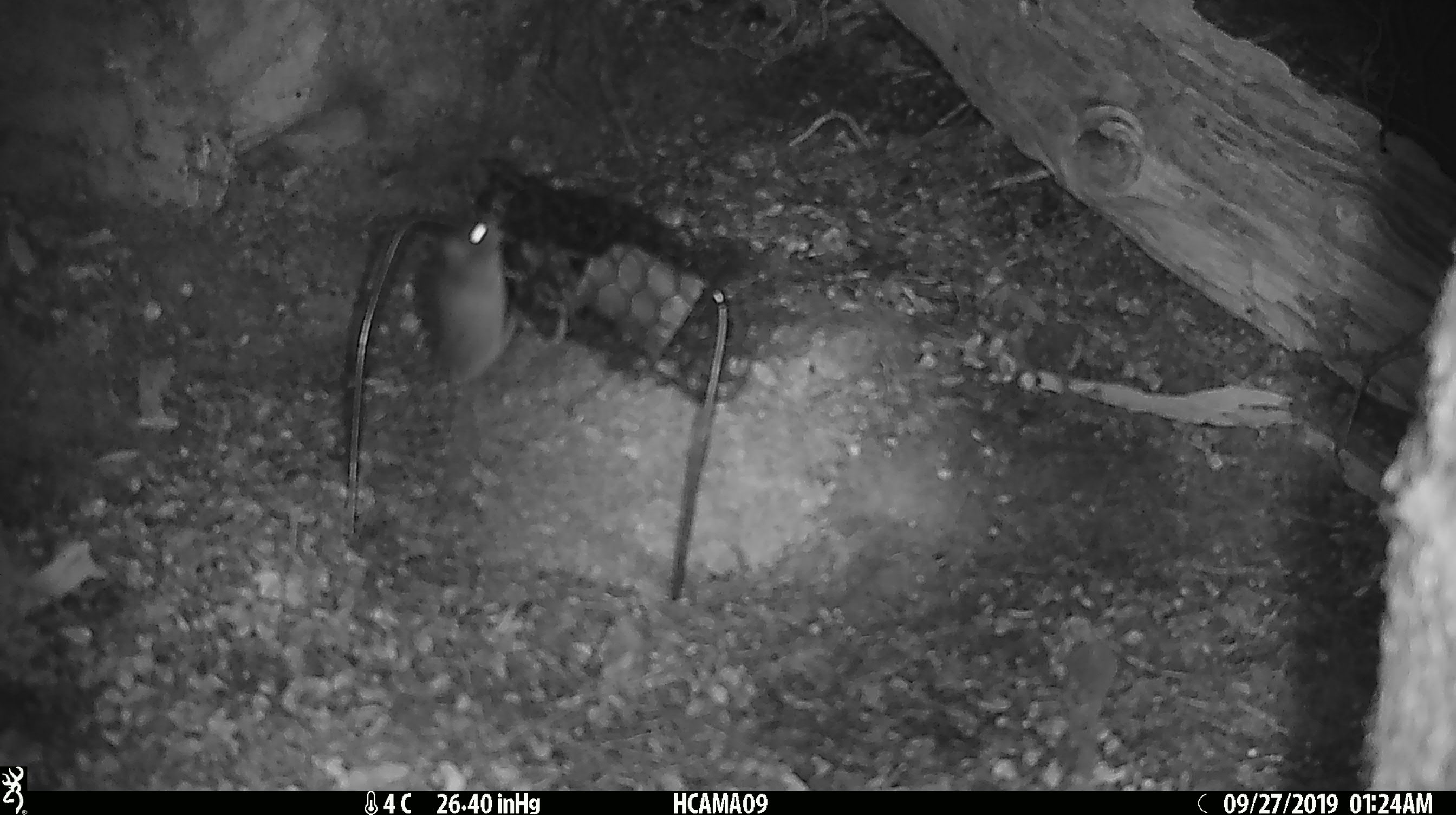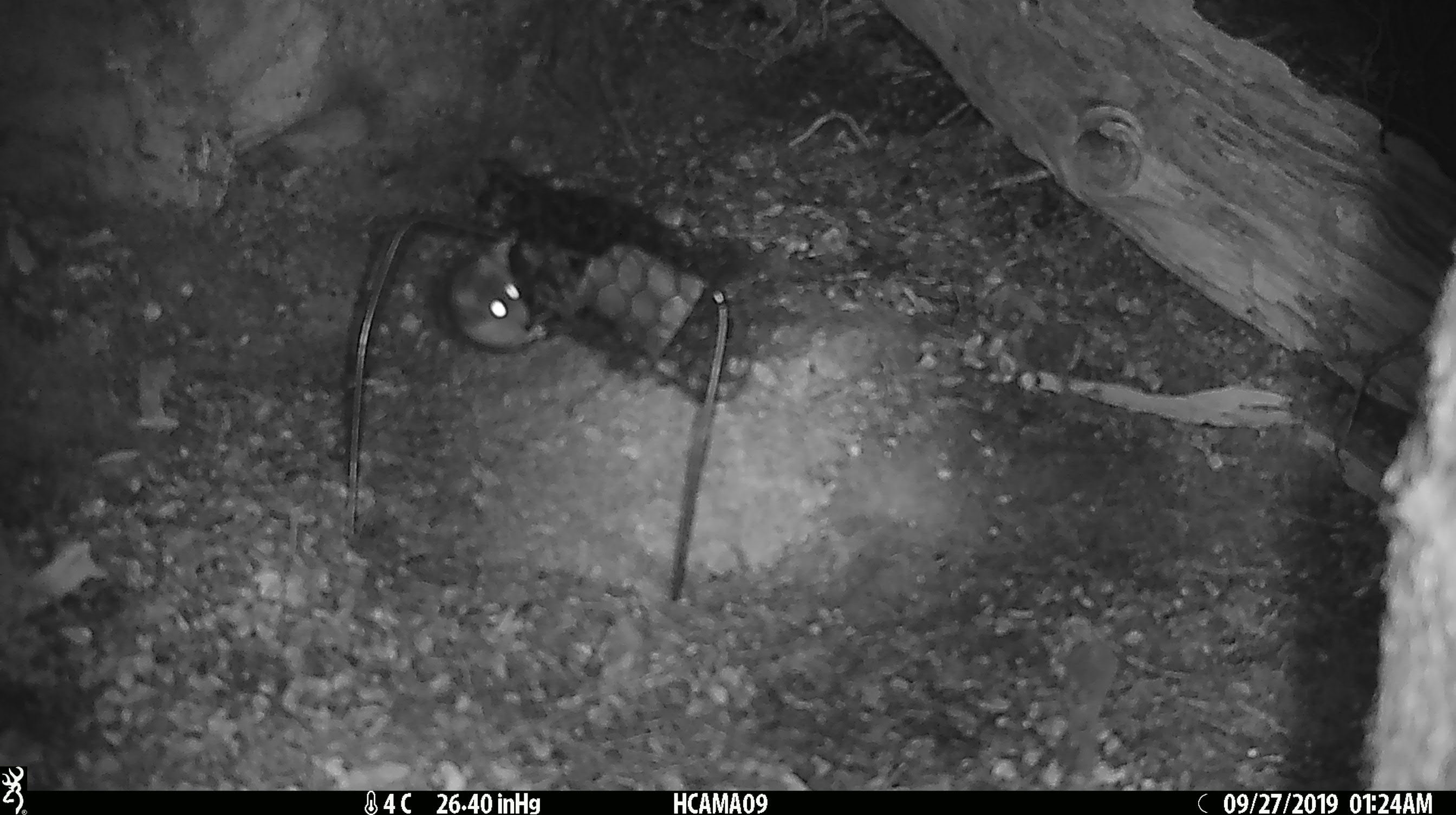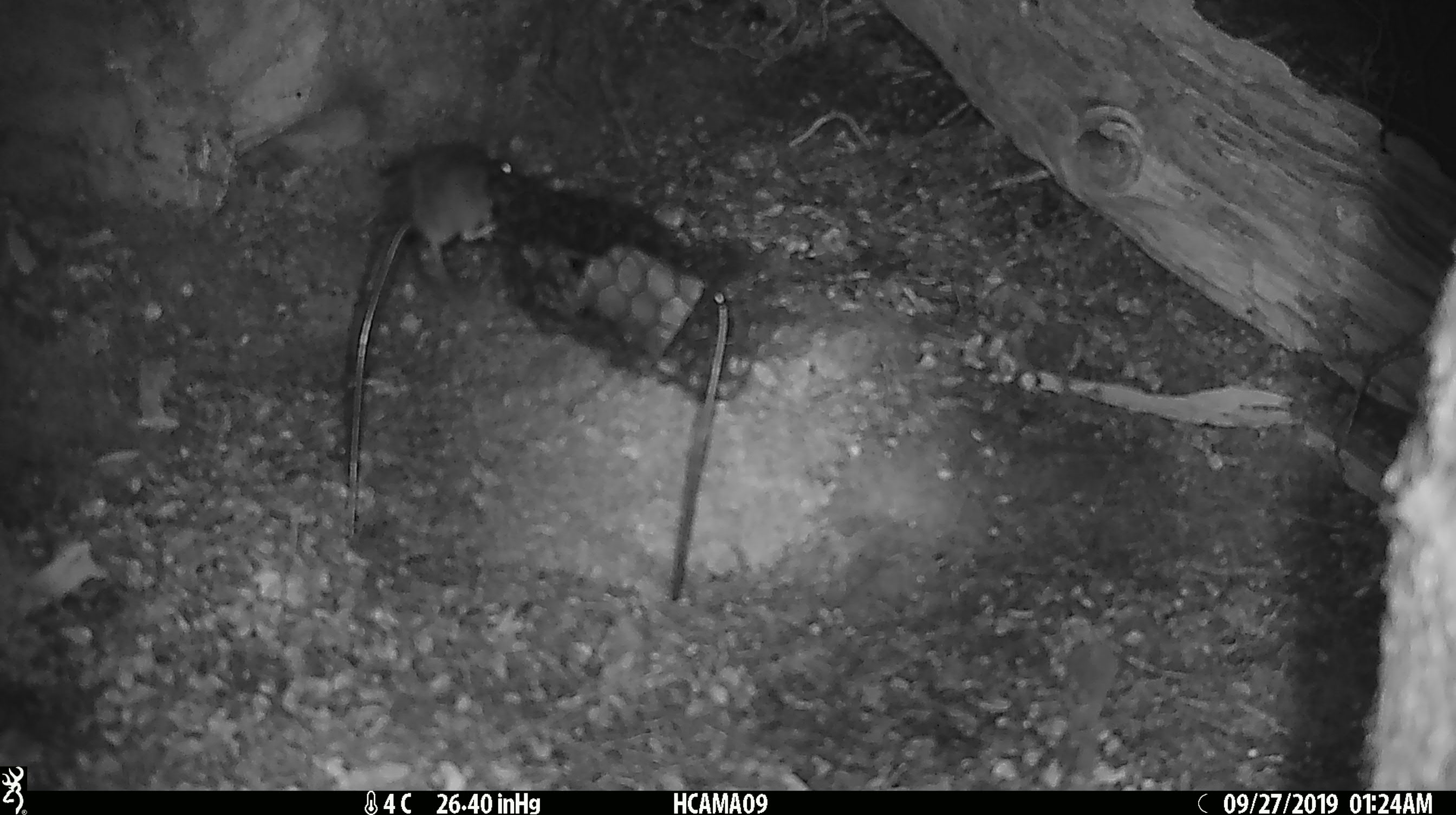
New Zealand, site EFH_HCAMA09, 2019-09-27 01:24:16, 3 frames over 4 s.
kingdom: Animalia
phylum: Chordata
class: Mammalia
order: Rodentia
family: Muridae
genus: Mus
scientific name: Mus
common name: mouse